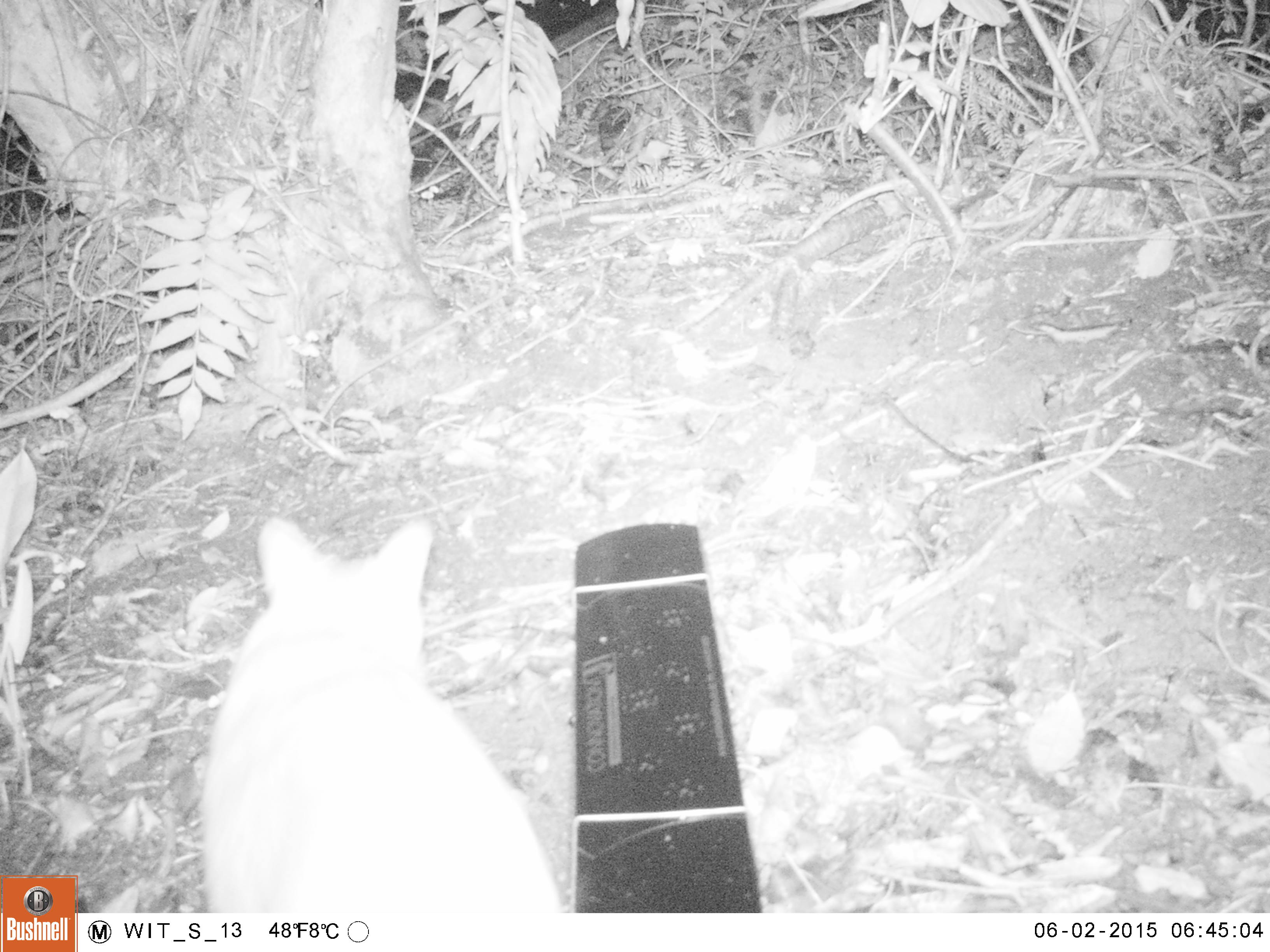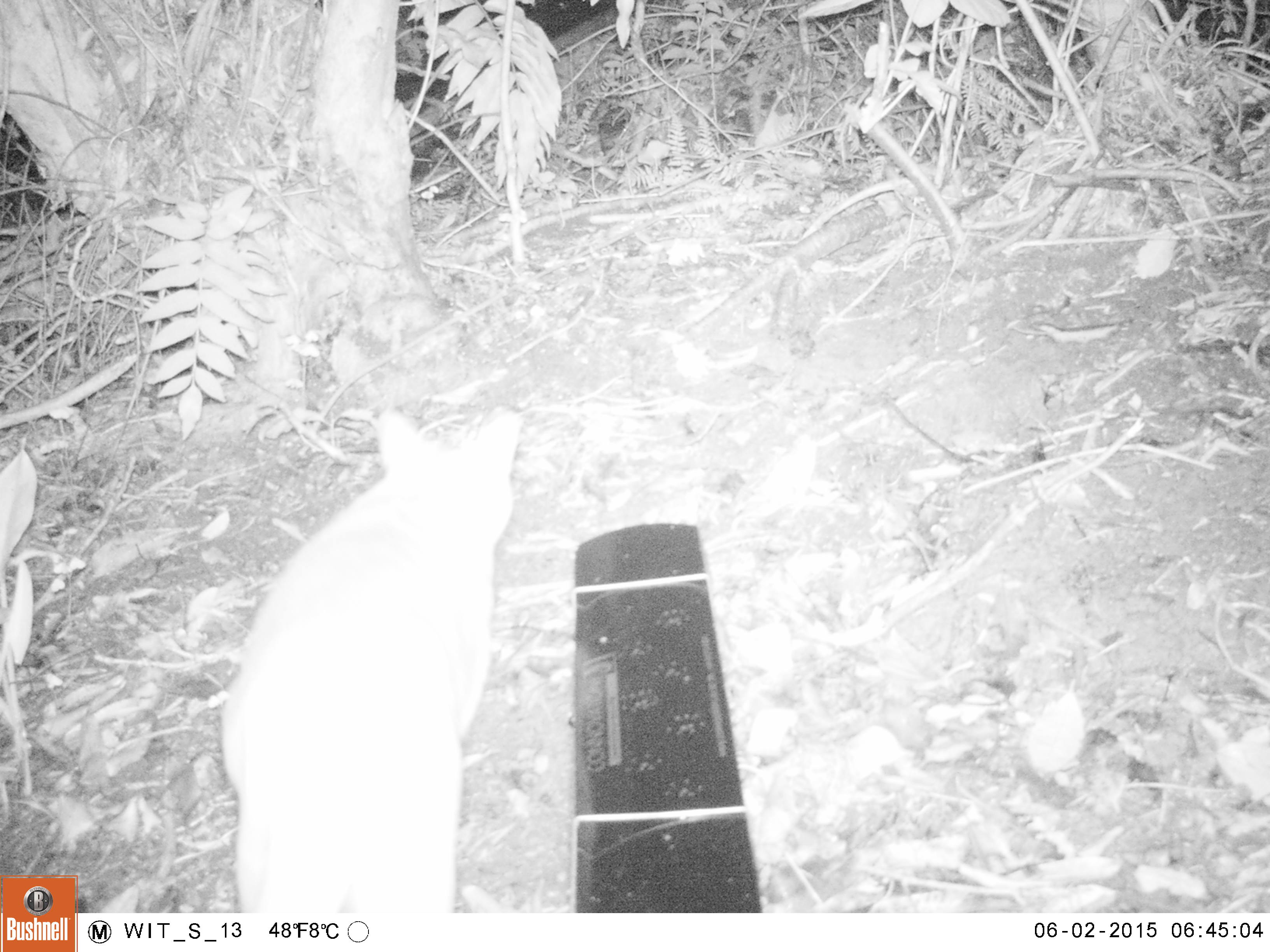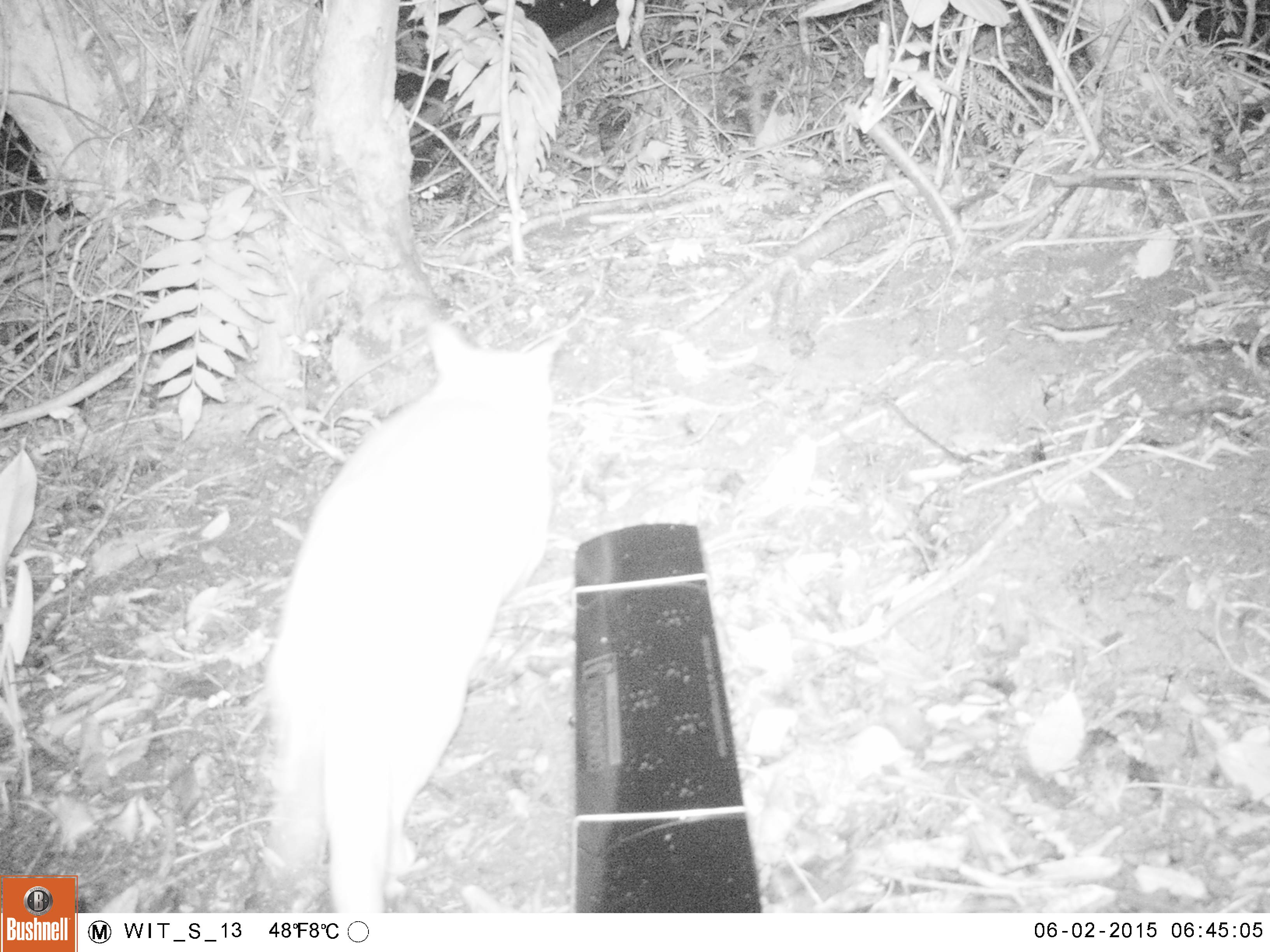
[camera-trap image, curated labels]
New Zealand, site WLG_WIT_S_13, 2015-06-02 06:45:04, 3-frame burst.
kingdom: Animalia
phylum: Chordata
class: Mammalia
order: Carnivora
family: Felidae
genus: Felis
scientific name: Felis catus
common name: domestic cat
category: cat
Cat (domestic cat) (Felis catus).